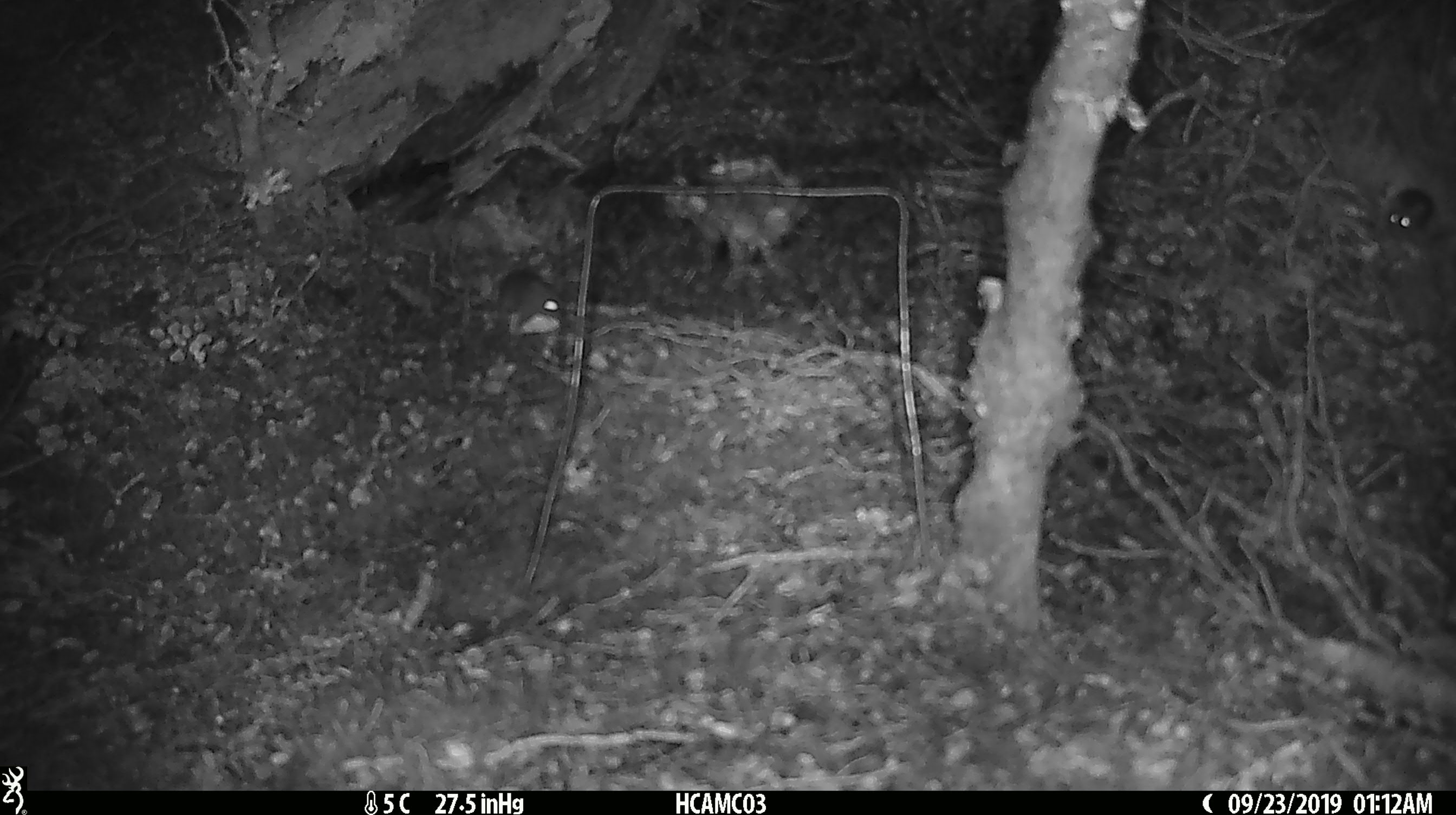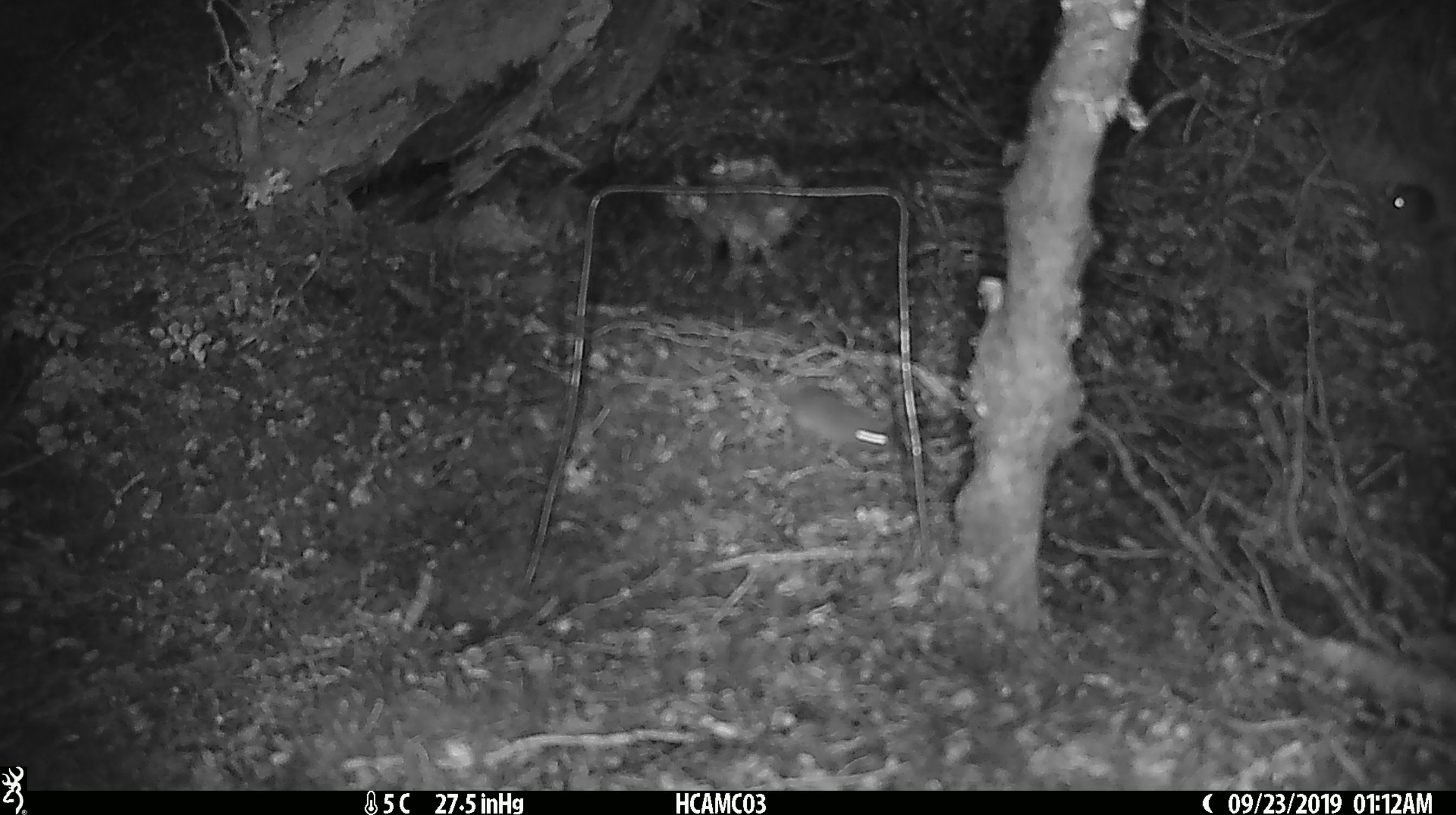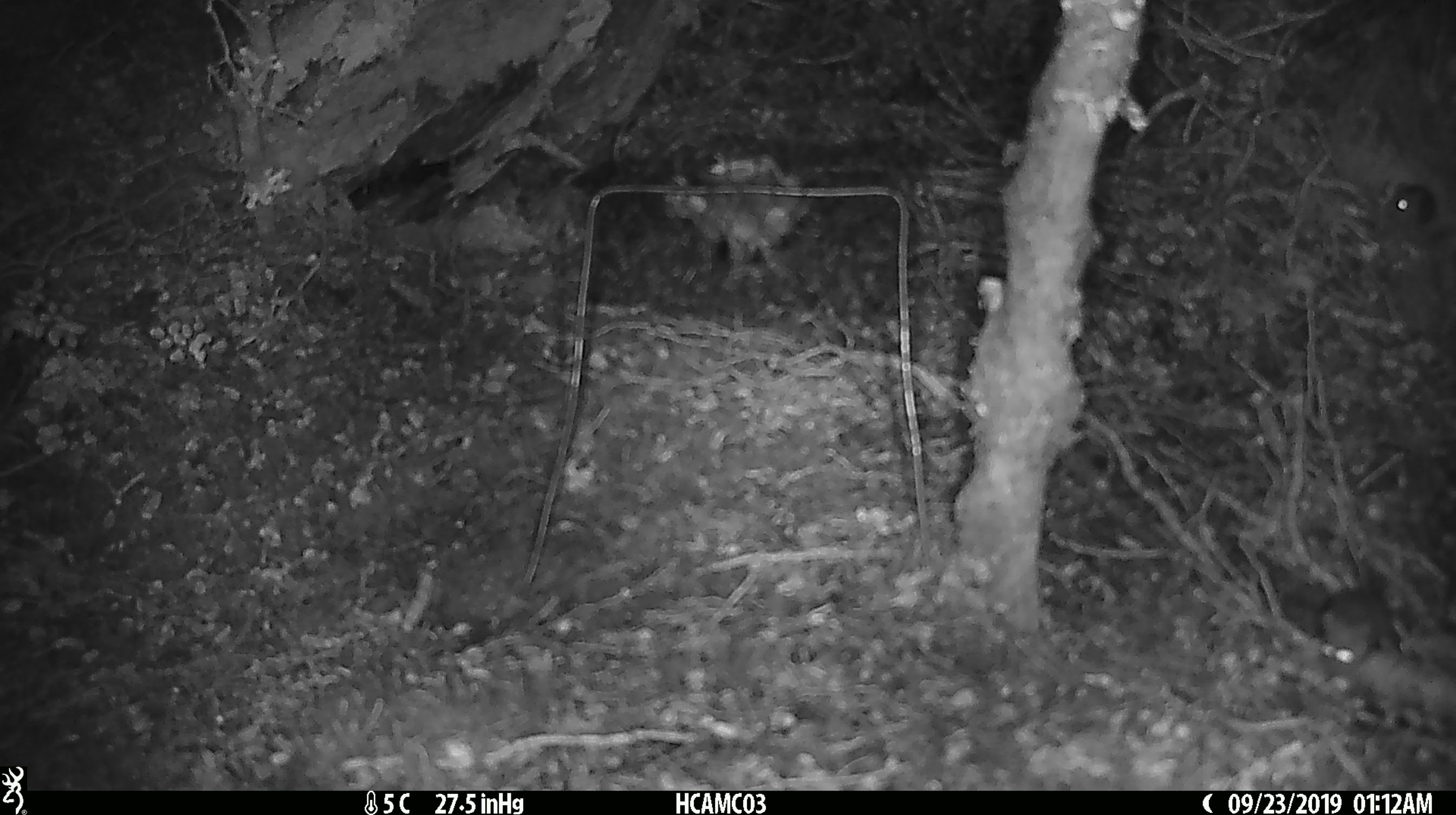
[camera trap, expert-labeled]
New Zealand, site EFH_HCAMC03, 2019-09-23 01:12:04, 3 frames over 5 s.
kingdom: Animalia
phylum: Chordata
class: Mammalia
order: Rodentia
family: Muridae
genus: Mus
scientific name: Mus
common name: mouse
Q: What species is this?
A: Mouse (Mus).